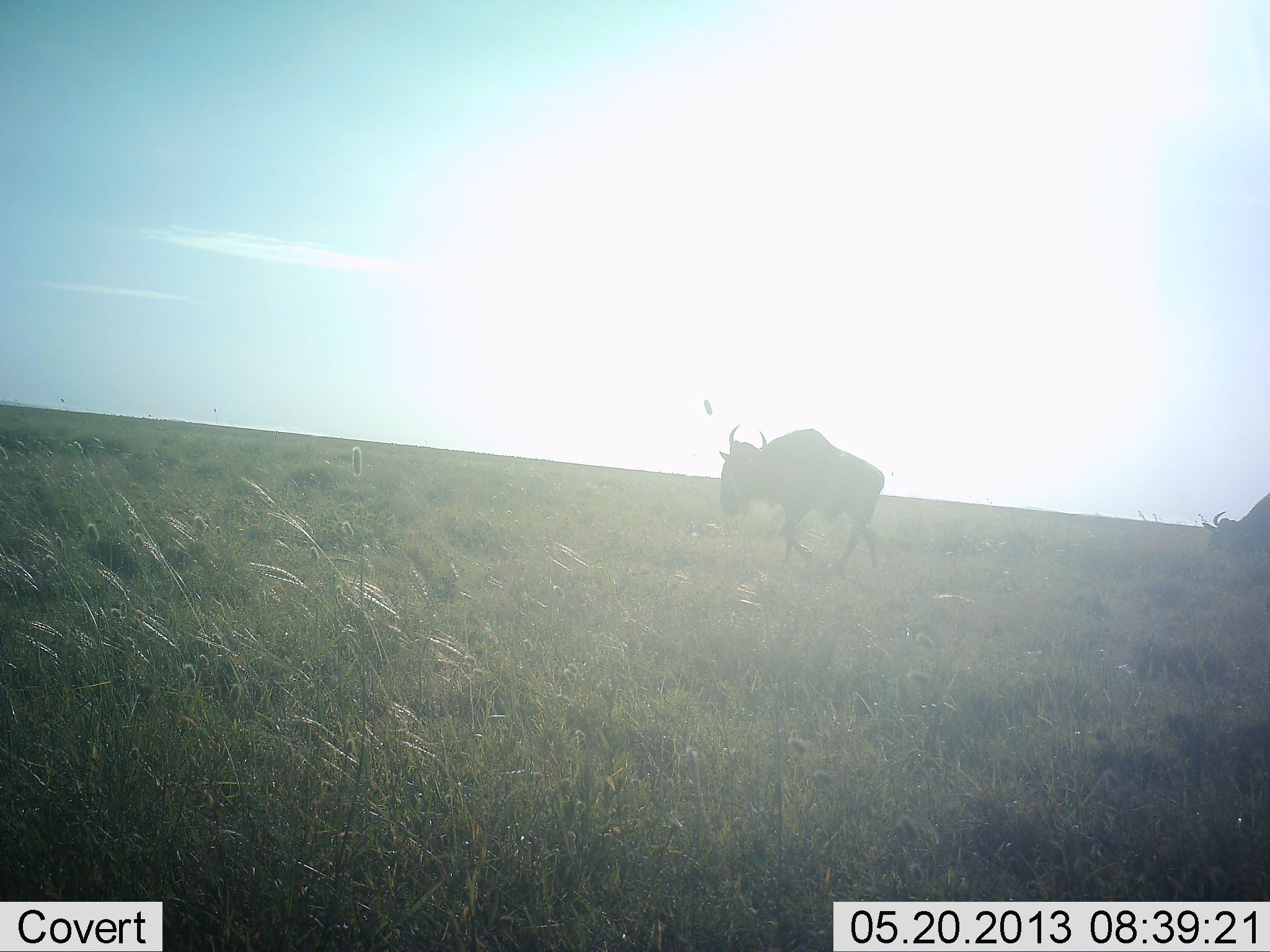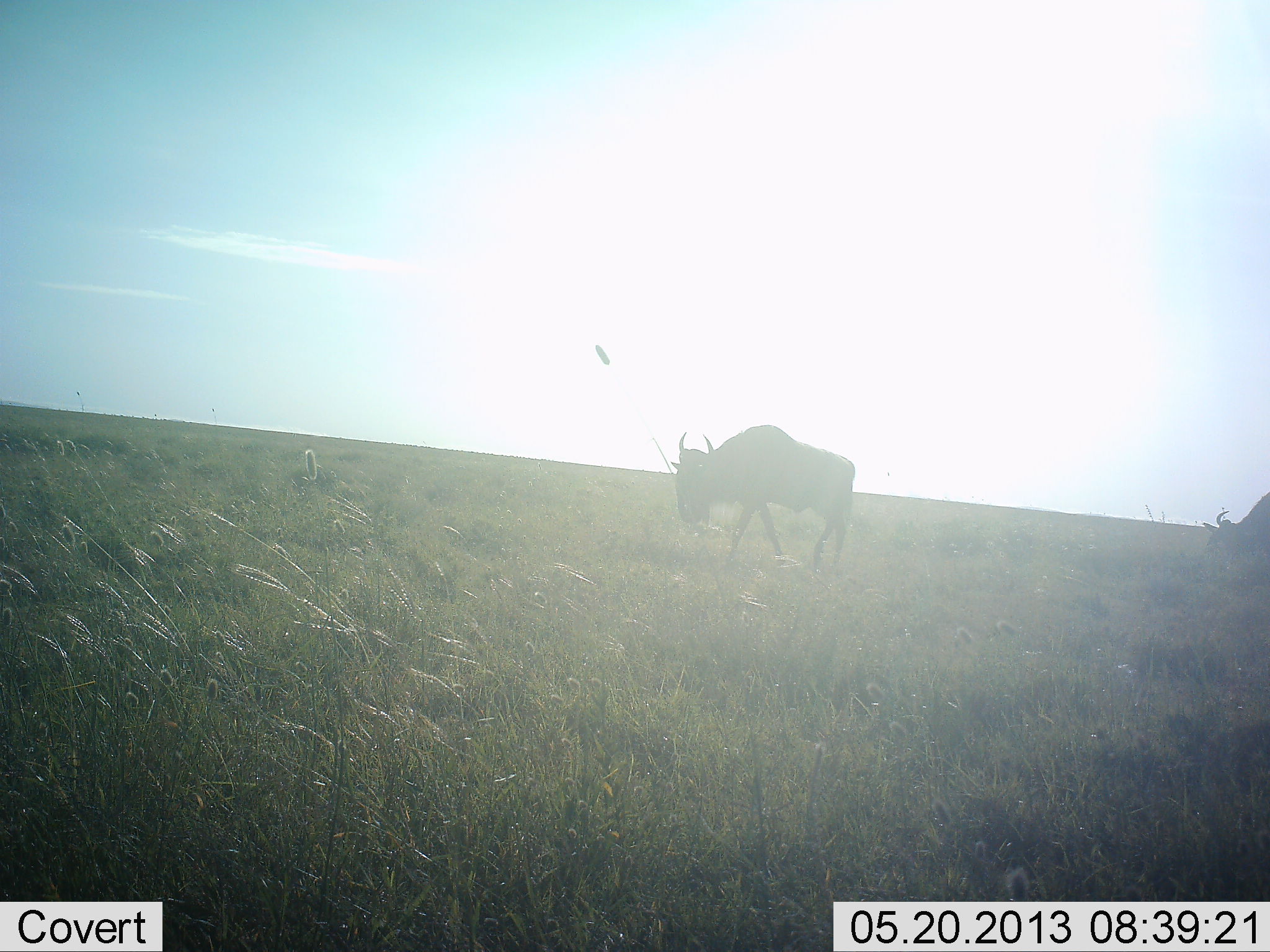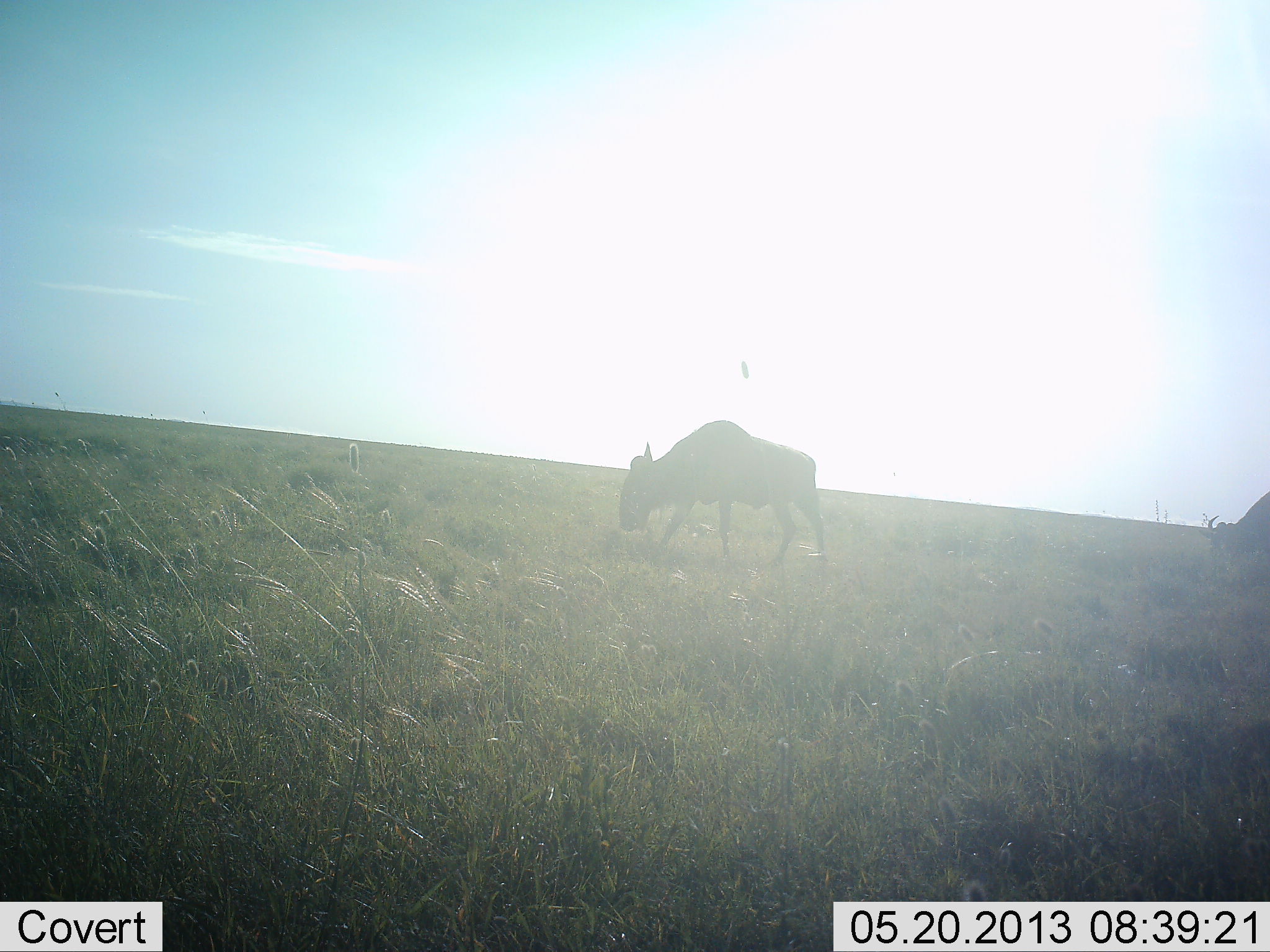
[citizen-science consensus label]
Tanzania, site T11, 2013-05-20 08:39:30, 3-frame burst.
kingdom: Animalia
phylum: Chordata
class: Mammalia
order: Artiodactyla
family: Bovidae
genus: Connochaetes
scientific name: Connochaetes taurinus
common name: blue wildebeest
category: wildebeest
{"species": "wildebeest (blue wildebeest) (Connochaetes taurinus)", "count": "2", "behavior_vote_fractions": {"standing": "23%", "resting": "0%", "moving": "81%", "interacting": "0%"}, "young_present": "0%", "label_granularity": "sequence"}